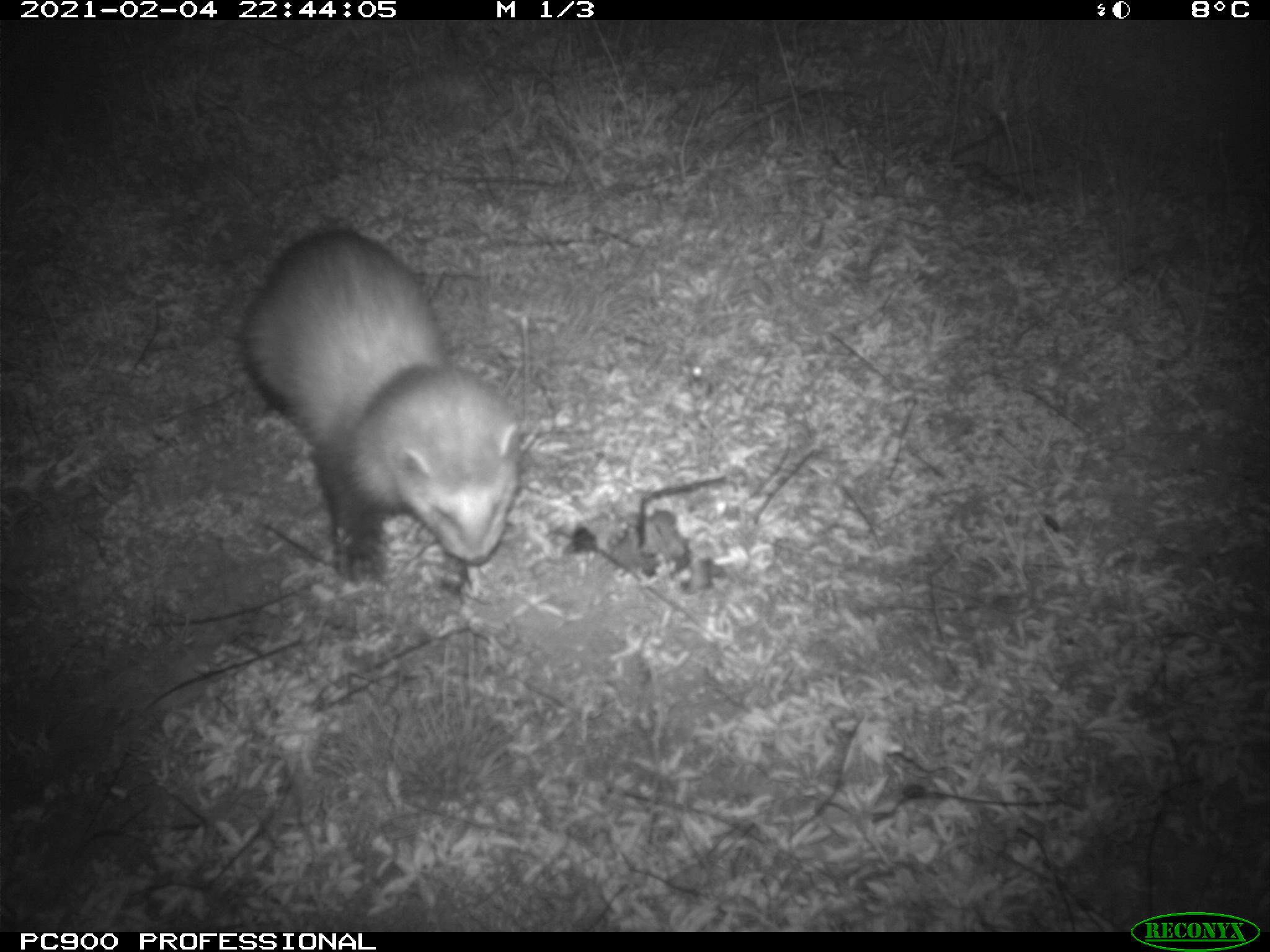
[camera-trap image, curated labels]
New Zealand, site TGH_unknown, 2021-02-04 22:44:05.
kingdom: Animalia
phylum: Chordata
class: Mammalia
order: Carnivora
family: Mustelidae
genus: Mustela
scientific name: Mustela furo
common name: ferret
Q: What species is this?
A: Ferret (Mustela furo).